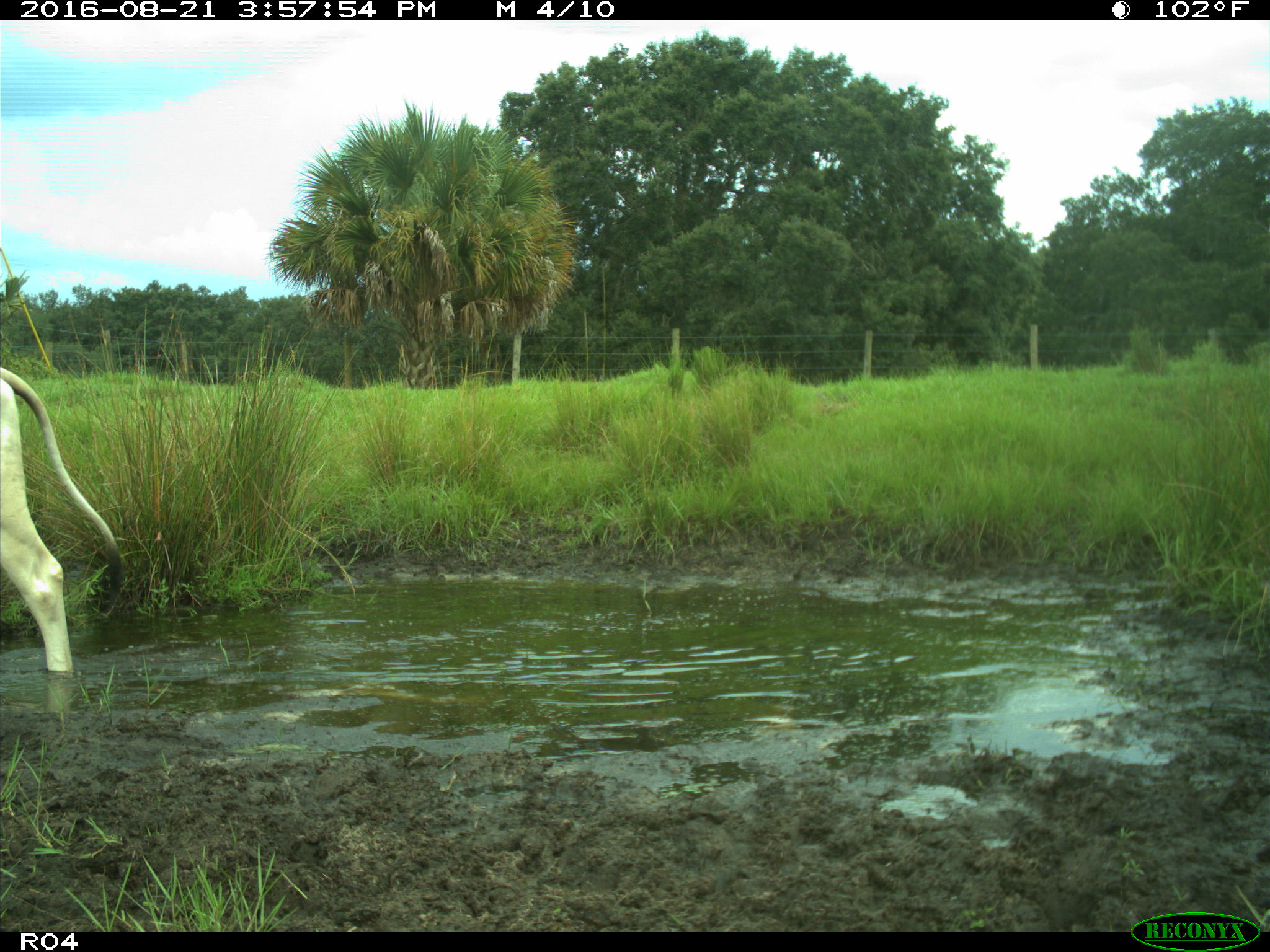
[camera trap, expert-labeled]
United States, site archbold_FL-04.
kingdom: Animalia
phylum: Chordata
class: Mammalia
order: Artiodactyla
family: Bovidae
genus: Bos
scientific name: Bos taurus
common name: domestic cow